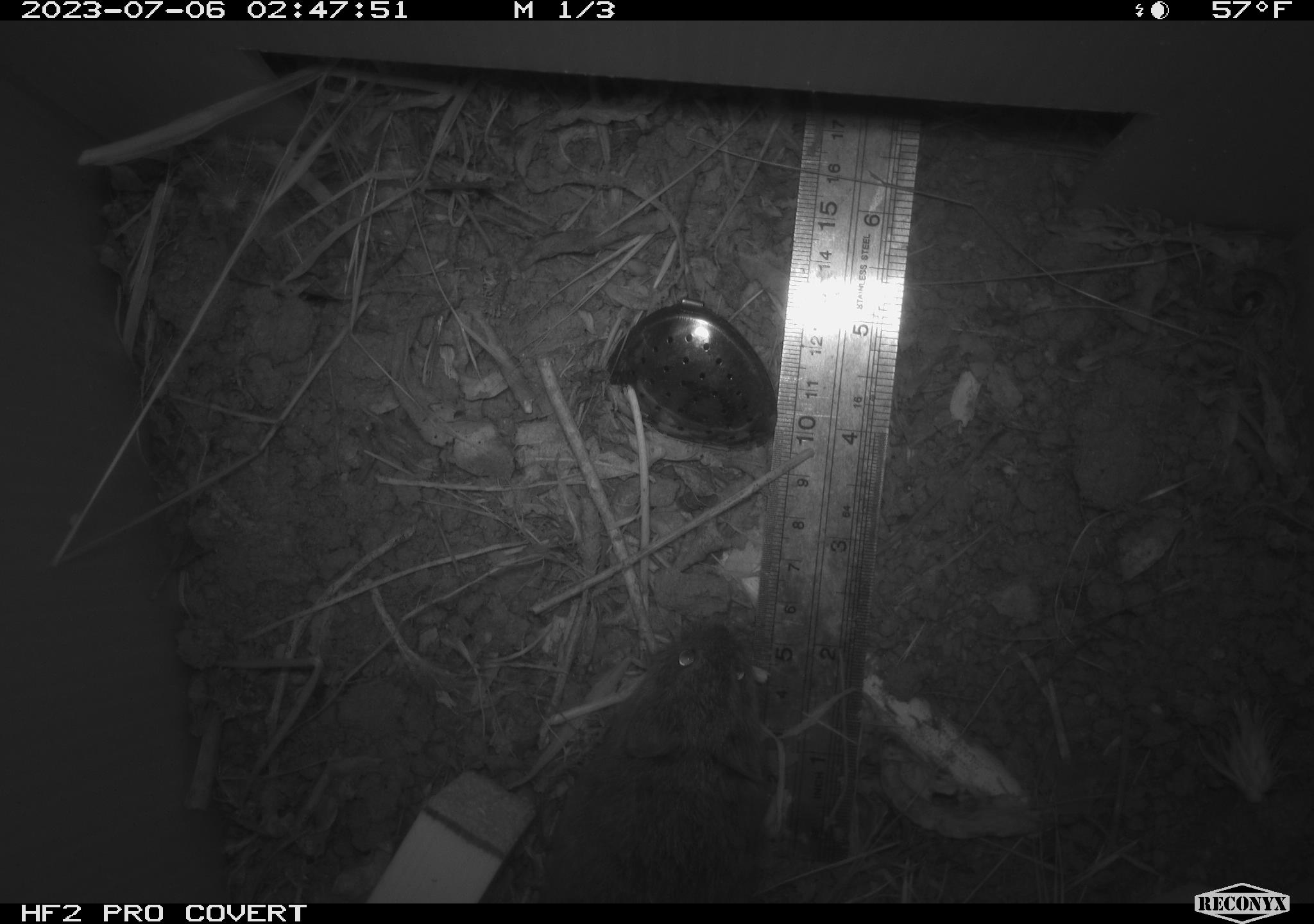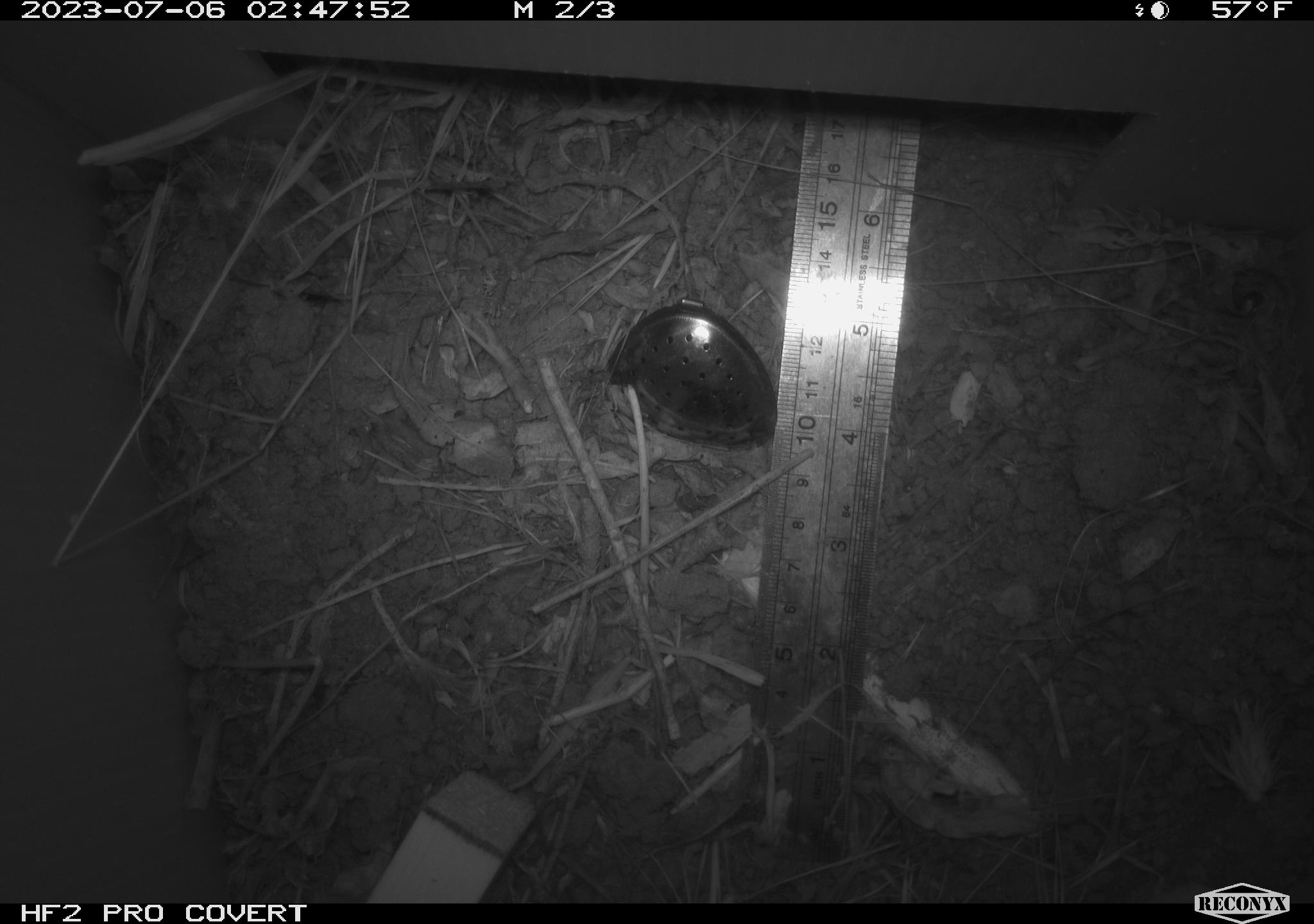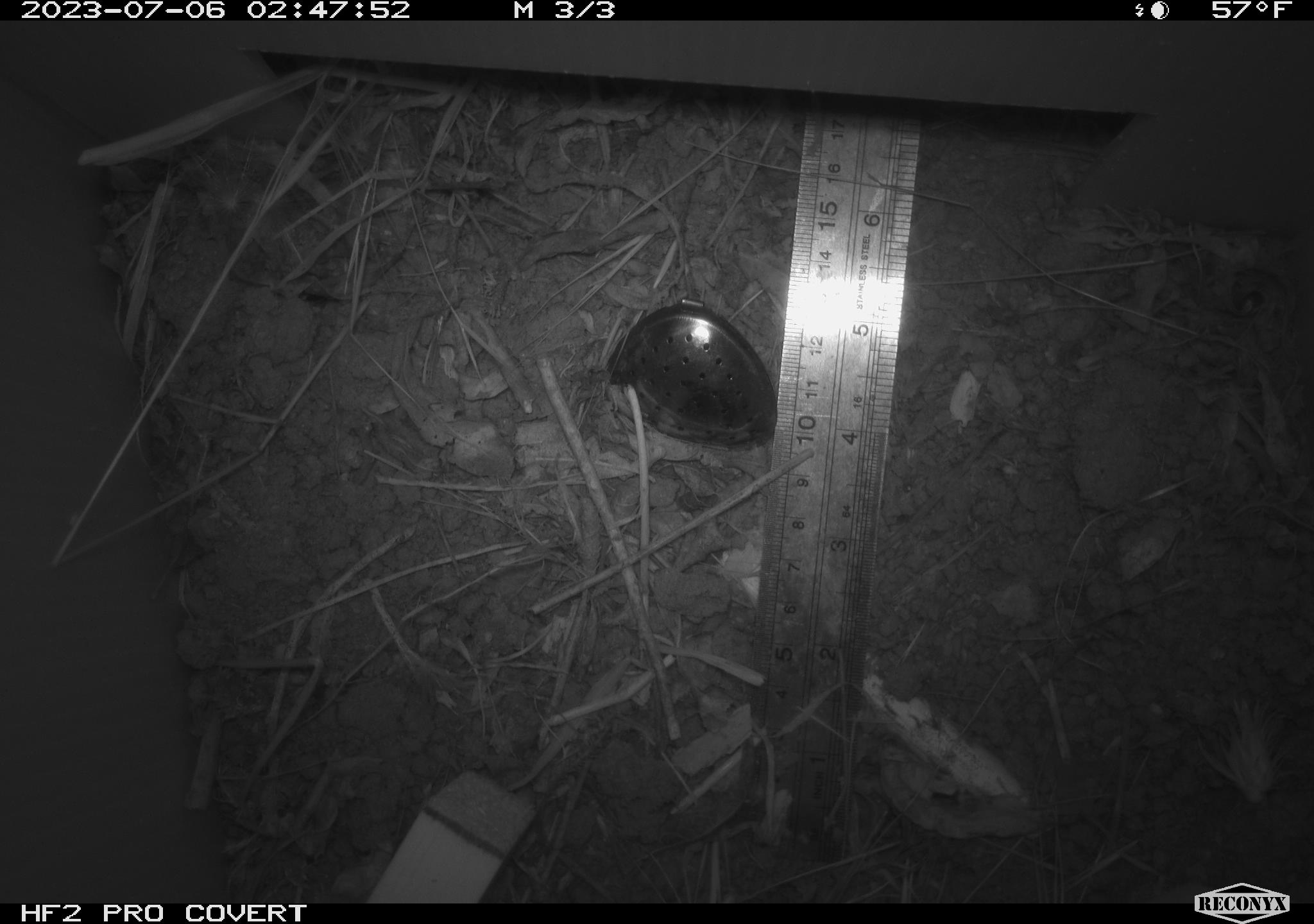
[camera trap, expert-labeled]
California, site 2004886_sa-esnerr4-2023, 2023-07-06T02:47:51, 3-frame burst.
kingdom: Animalia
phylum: Chordata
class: Mammalia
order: Rodentia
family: Cricetidae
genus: Microtus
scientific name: Microtus californicus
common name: california vole